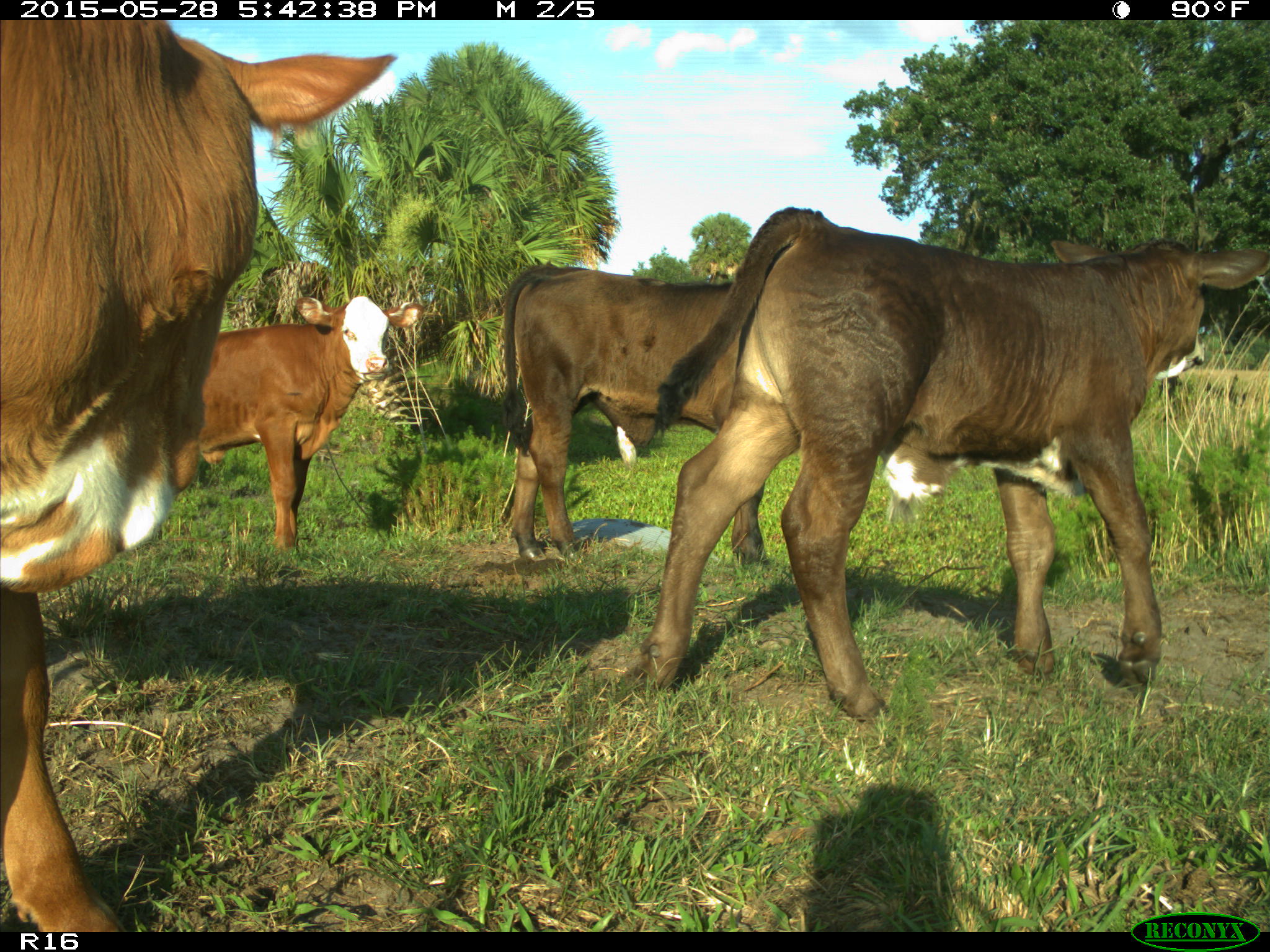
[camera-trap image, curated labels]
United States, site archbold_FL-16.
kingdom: Animalia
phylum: Chordata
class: Mammalia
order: Artiodactyla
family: Bovidae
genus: Bos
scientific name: Bos taurus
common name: domestic cow